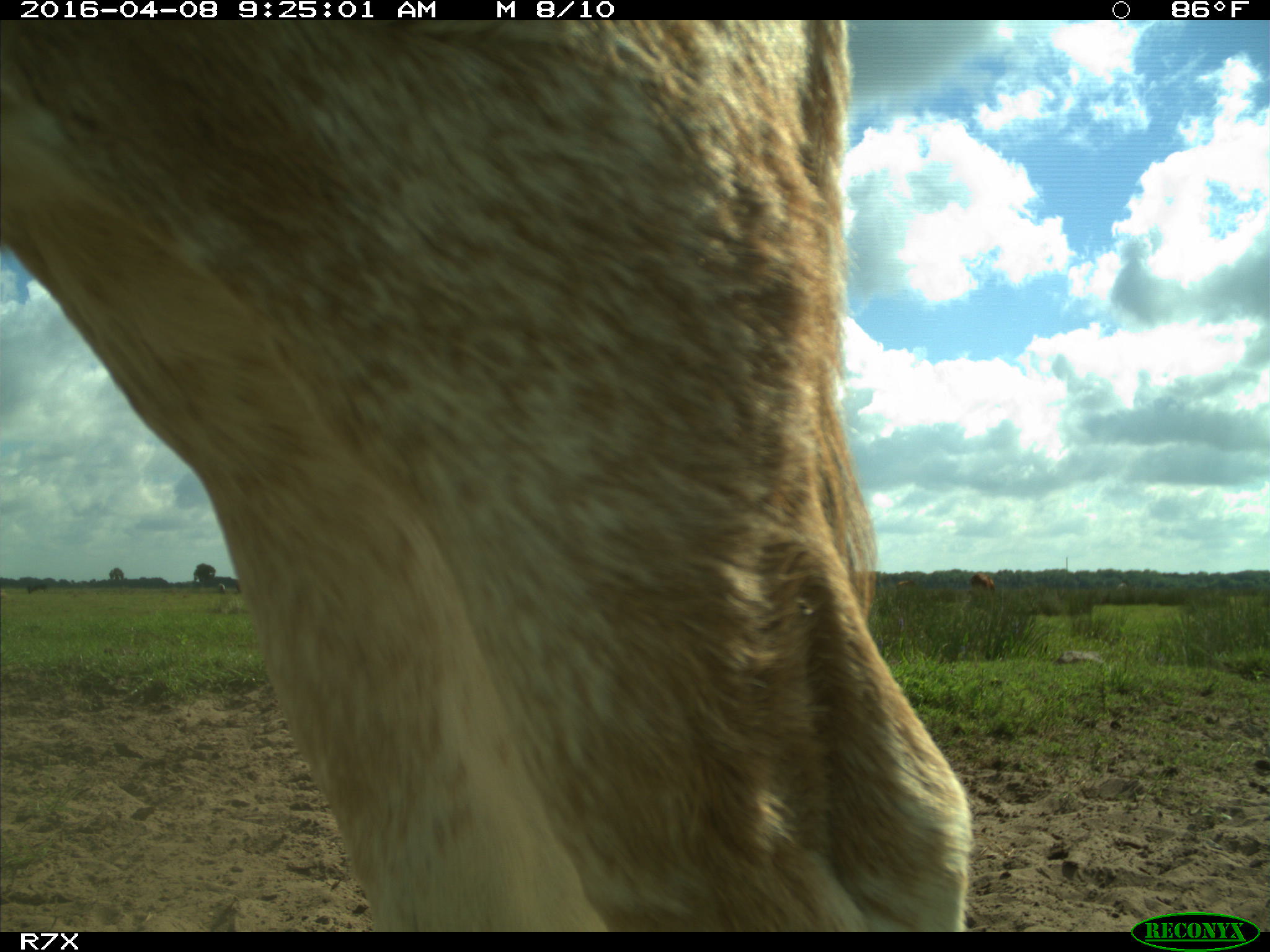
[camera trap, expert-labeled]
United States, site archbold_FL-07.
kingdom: Animalia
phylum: Chordata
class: Mammalia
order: Artiodactyla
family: Bovidae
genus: Bos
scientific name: Bos taurus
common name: domestic cow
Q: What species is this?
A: Bos taurus (domestic cow).